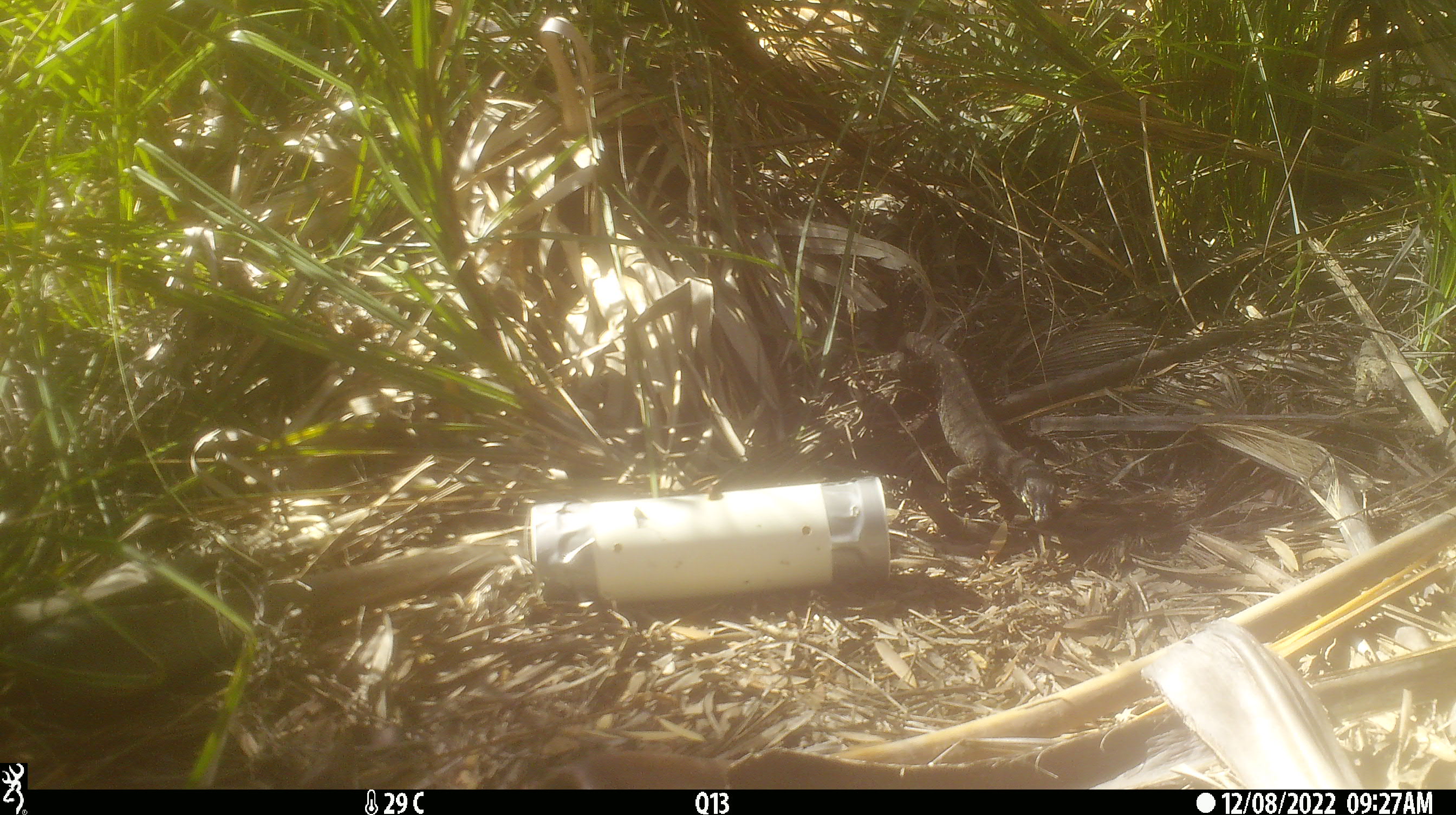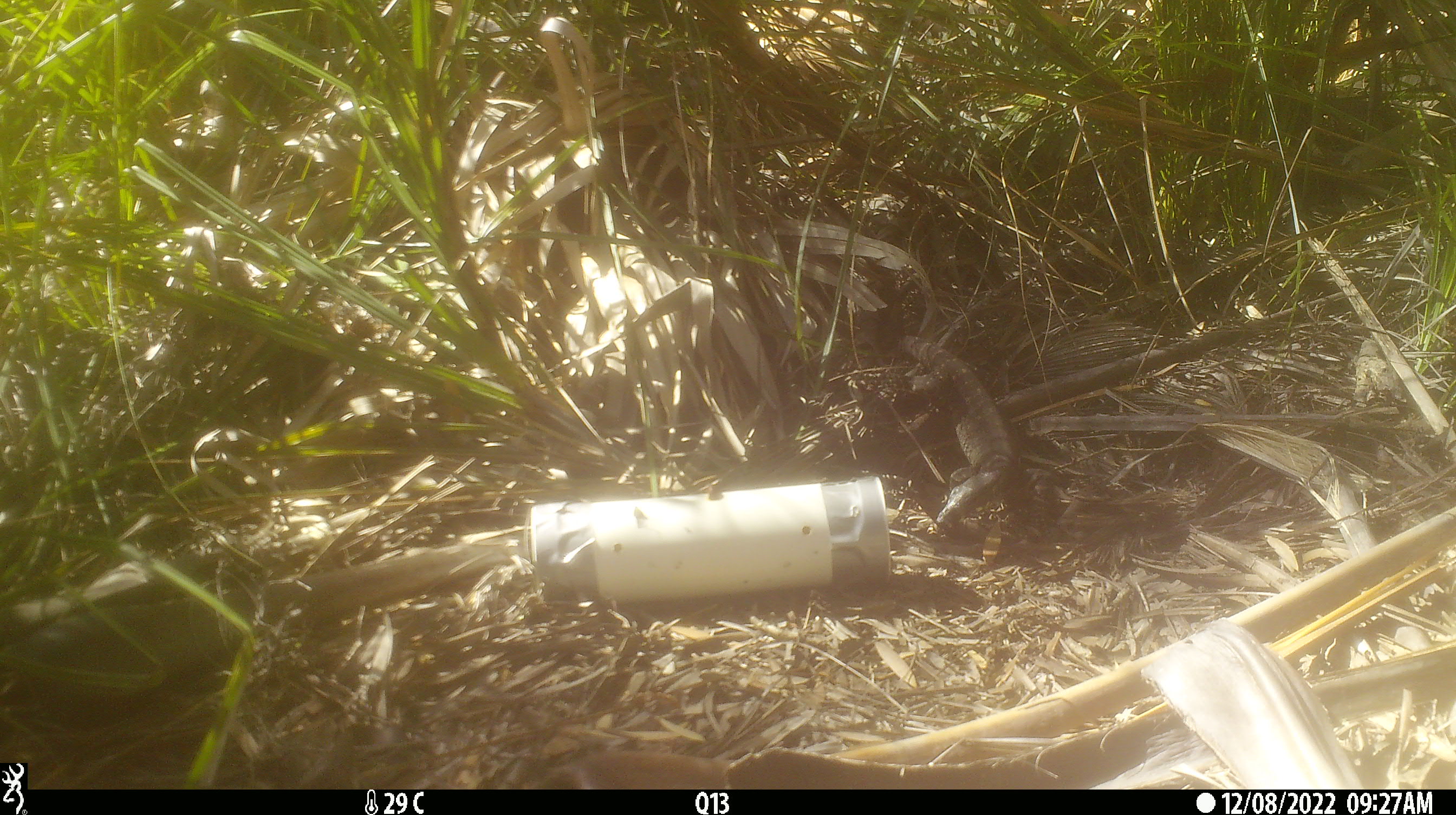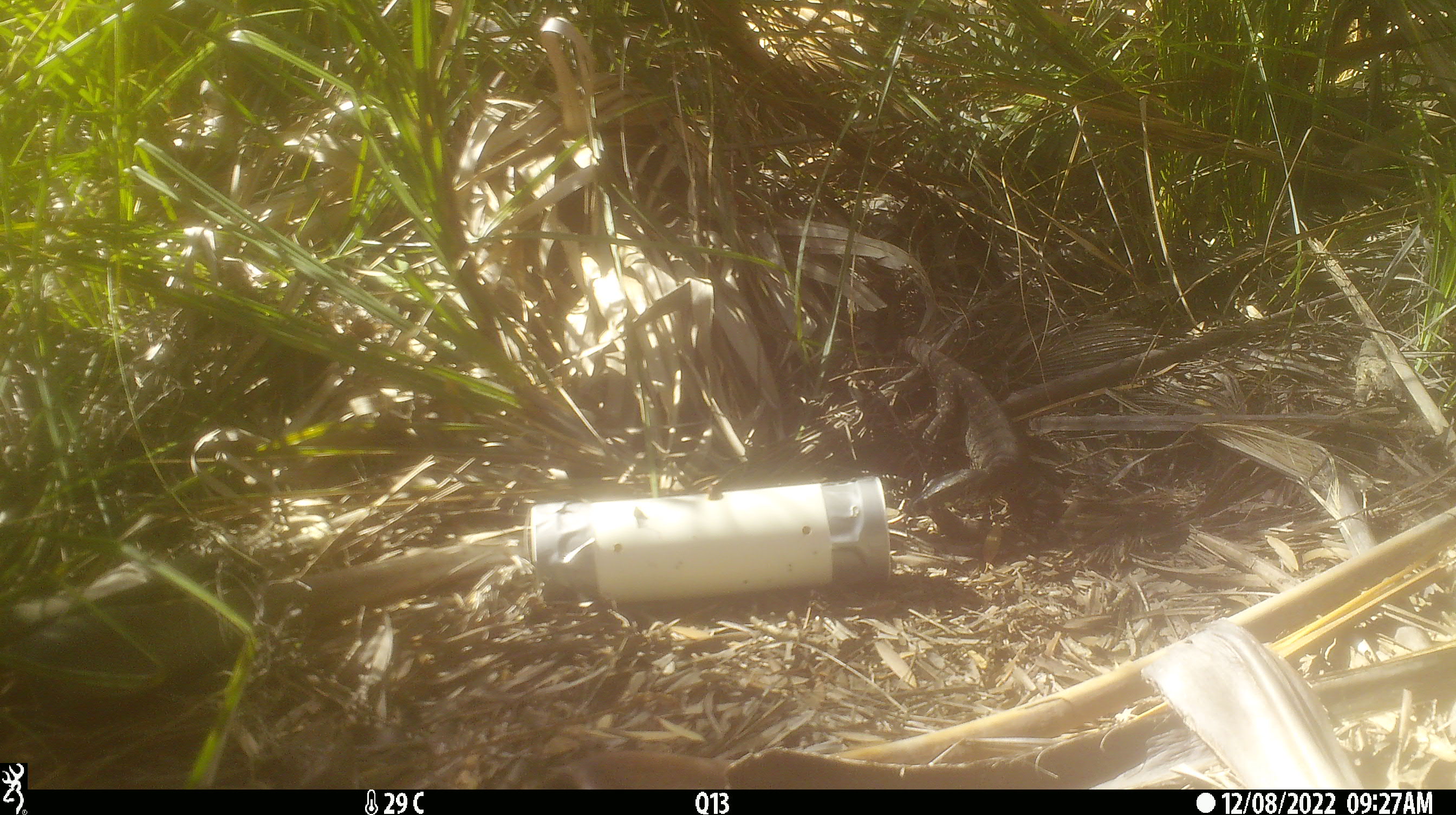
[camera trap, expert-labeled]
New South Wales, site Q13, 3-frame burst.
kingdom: Animalia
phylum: Chordata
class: Reptilia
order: Squamata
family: Varanidae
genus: Varanus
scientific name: Varanus varius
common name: lace monitor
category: goanna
Goanna (lace monitor) (Varanus varius).